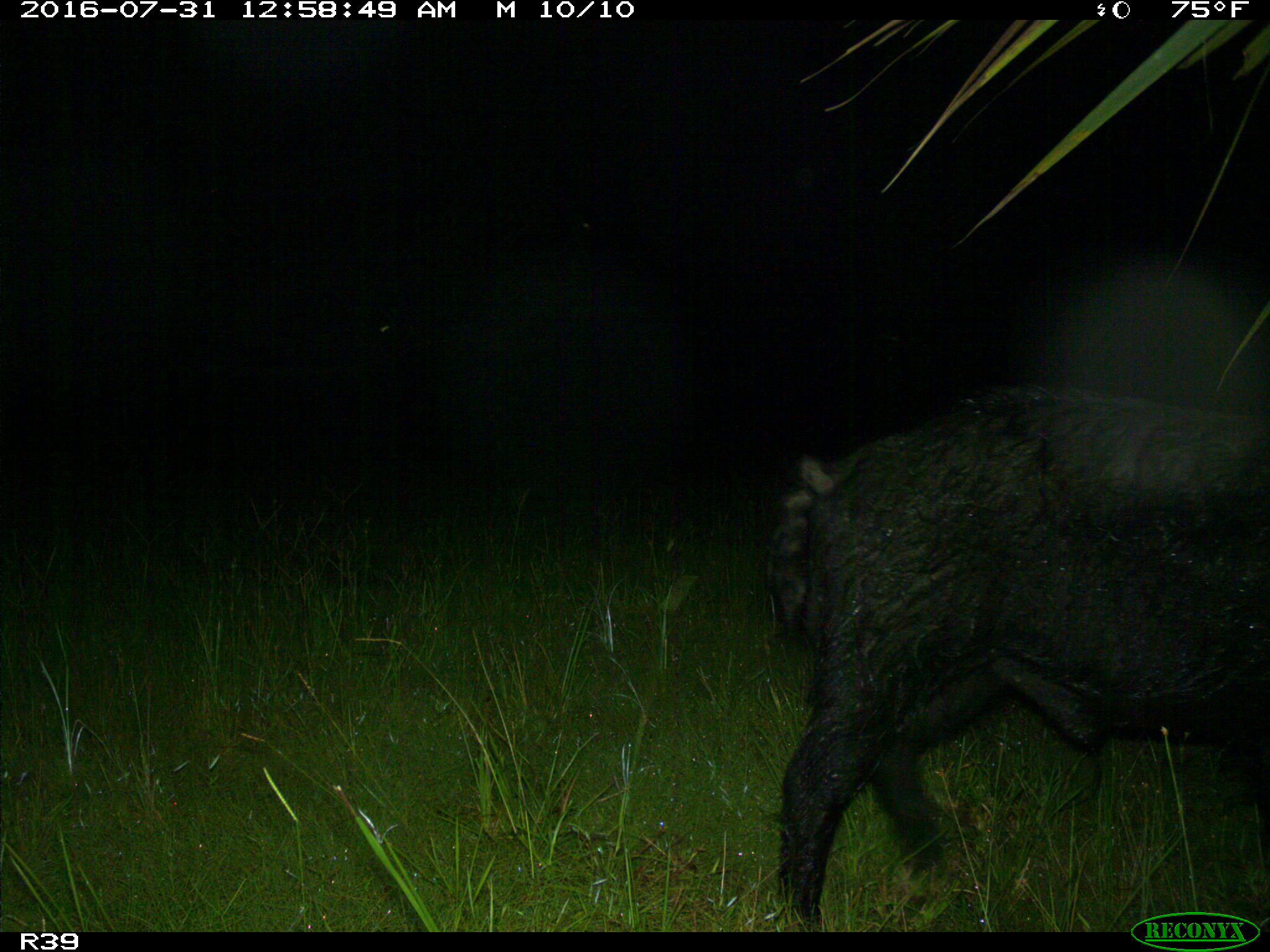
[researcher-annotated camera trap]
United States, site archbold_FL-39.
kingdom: Animalia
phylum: Chordata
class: Mammalia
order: Artiodactyla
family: Suidae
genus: Sus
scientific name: Sus scrofa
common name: wild boar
Sus scrofa (wild boar).